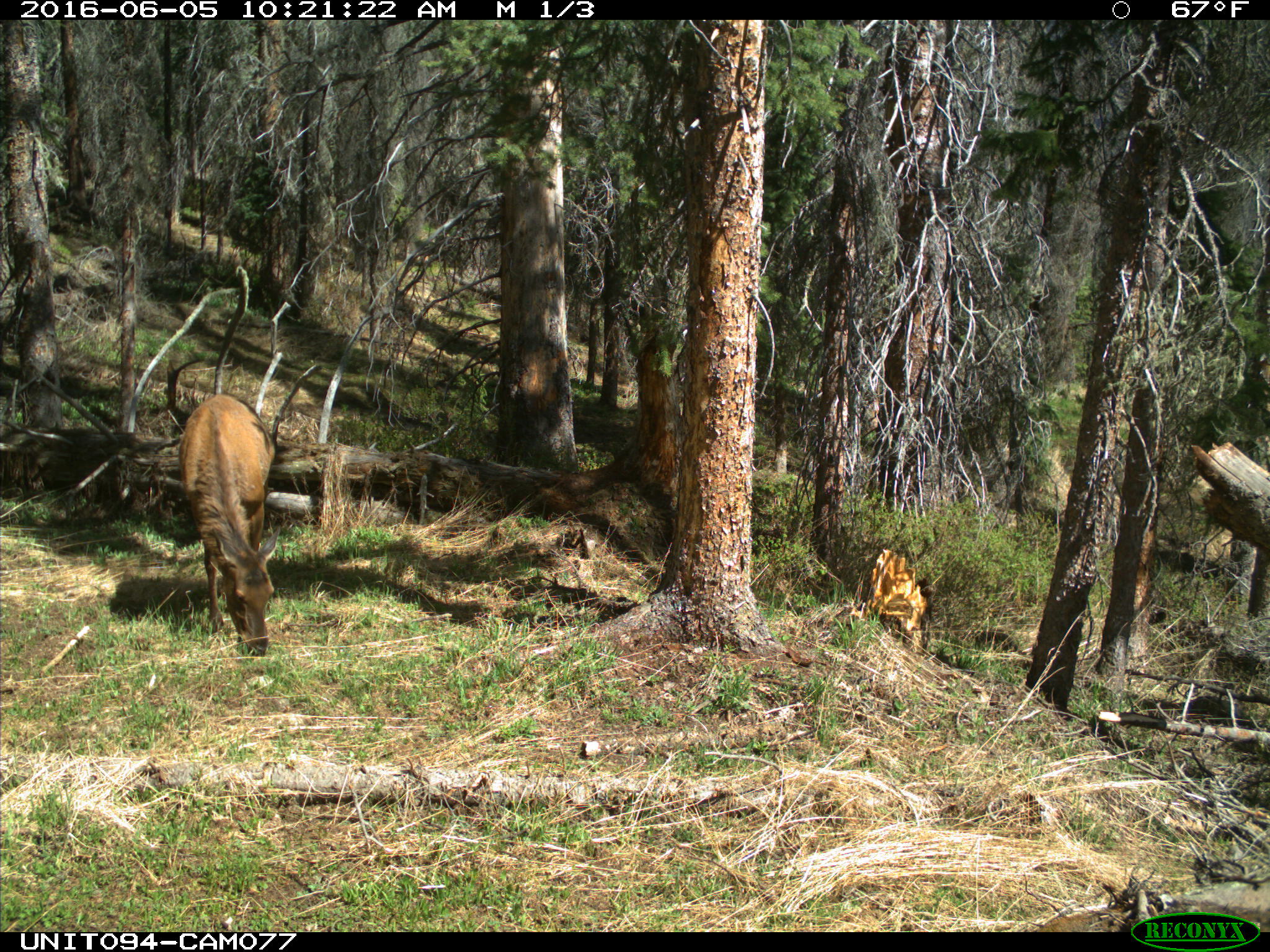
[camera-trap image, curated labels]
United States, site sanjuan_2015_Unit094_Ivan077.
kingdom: Animalia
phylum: Chordata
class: Mammalia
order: Artiodactyla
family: Cervidae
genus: Cervus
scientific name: Cervus elaphus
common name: red deer